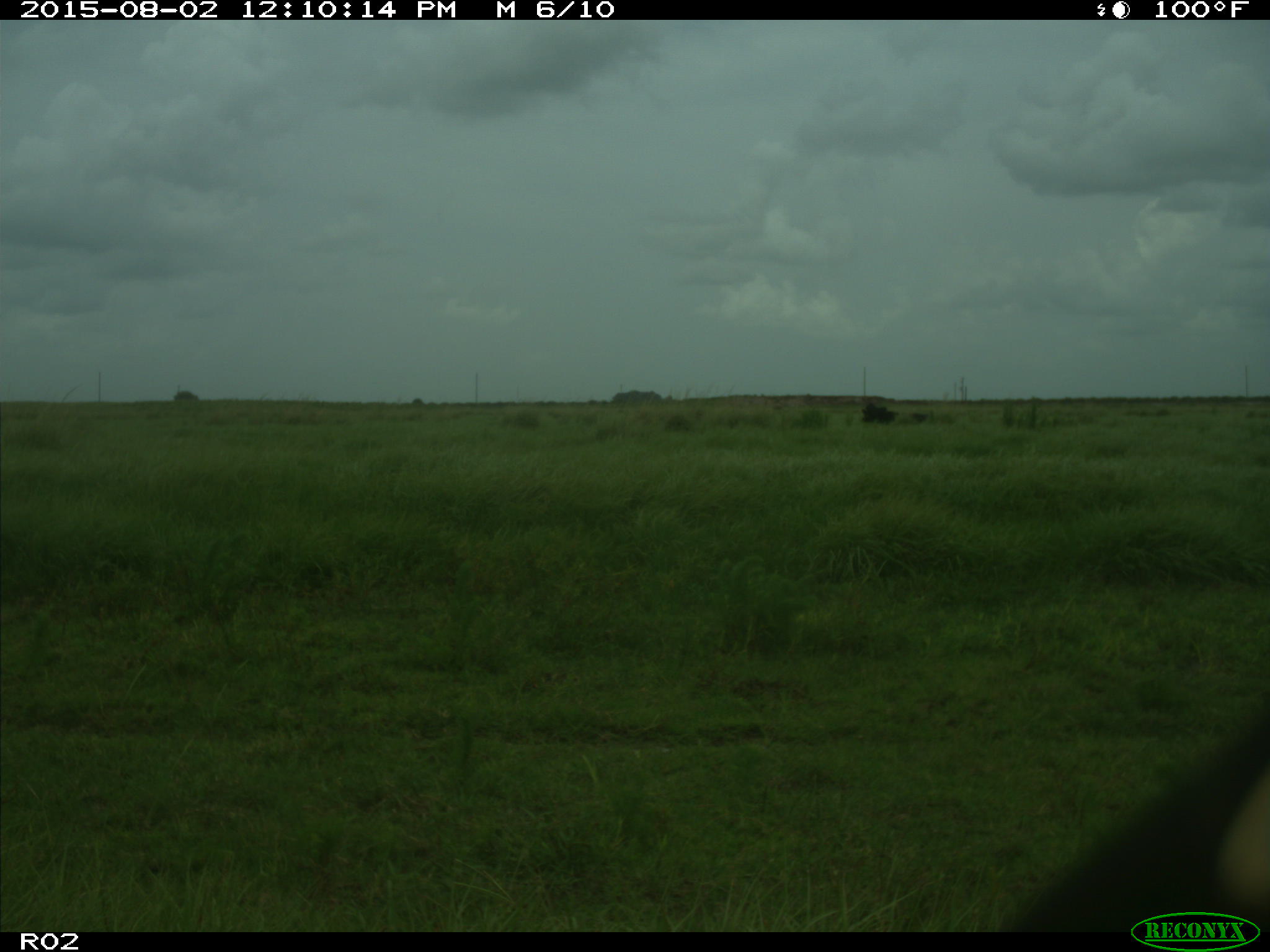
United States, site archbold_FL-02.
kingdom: Animalia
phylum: Chordata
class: Mammalia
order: Artiodactyla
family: Bovidae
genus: Bos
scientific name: Bos taurus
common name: domestic cow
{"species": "Bos taurus (domestic cow)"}